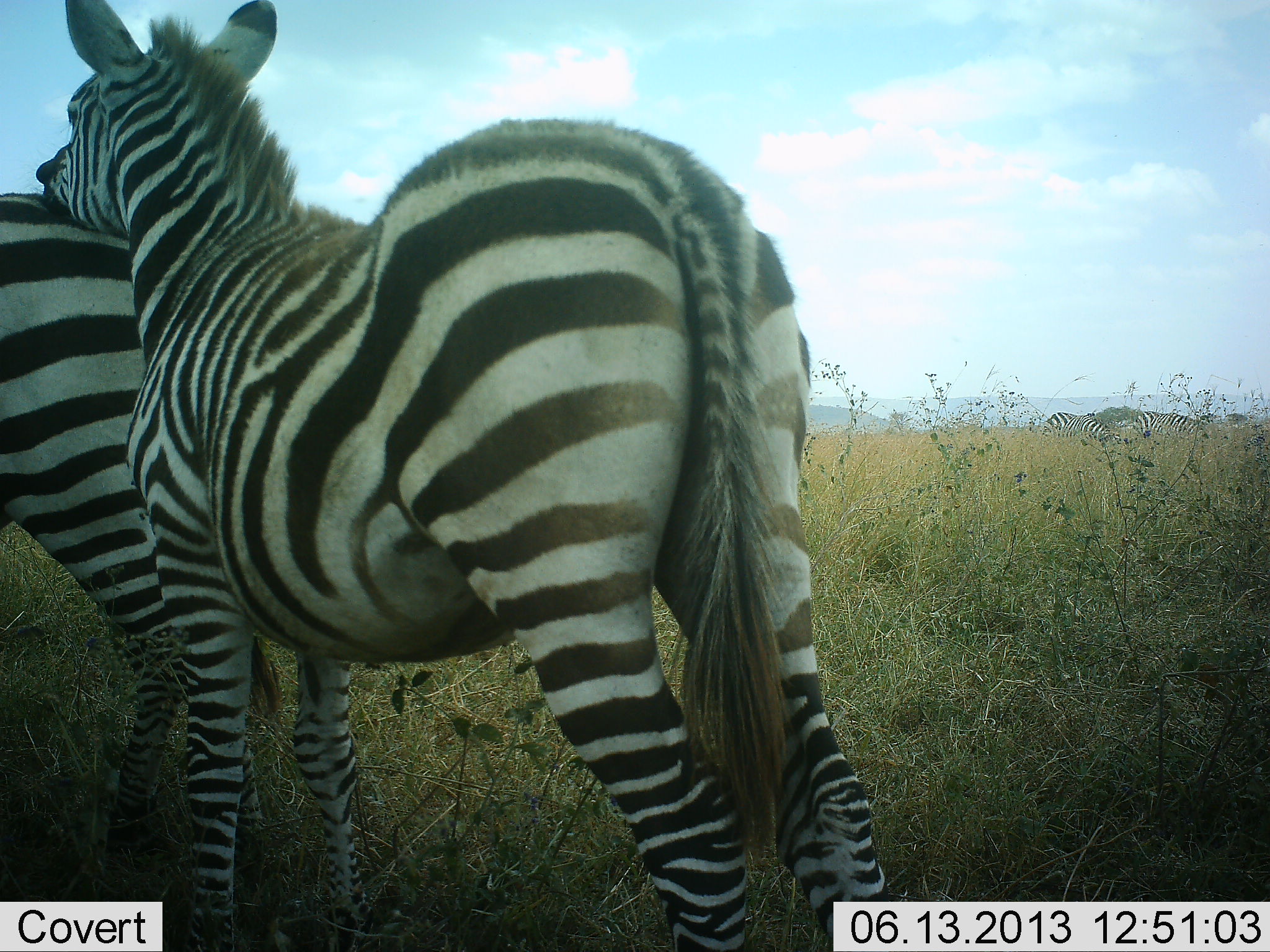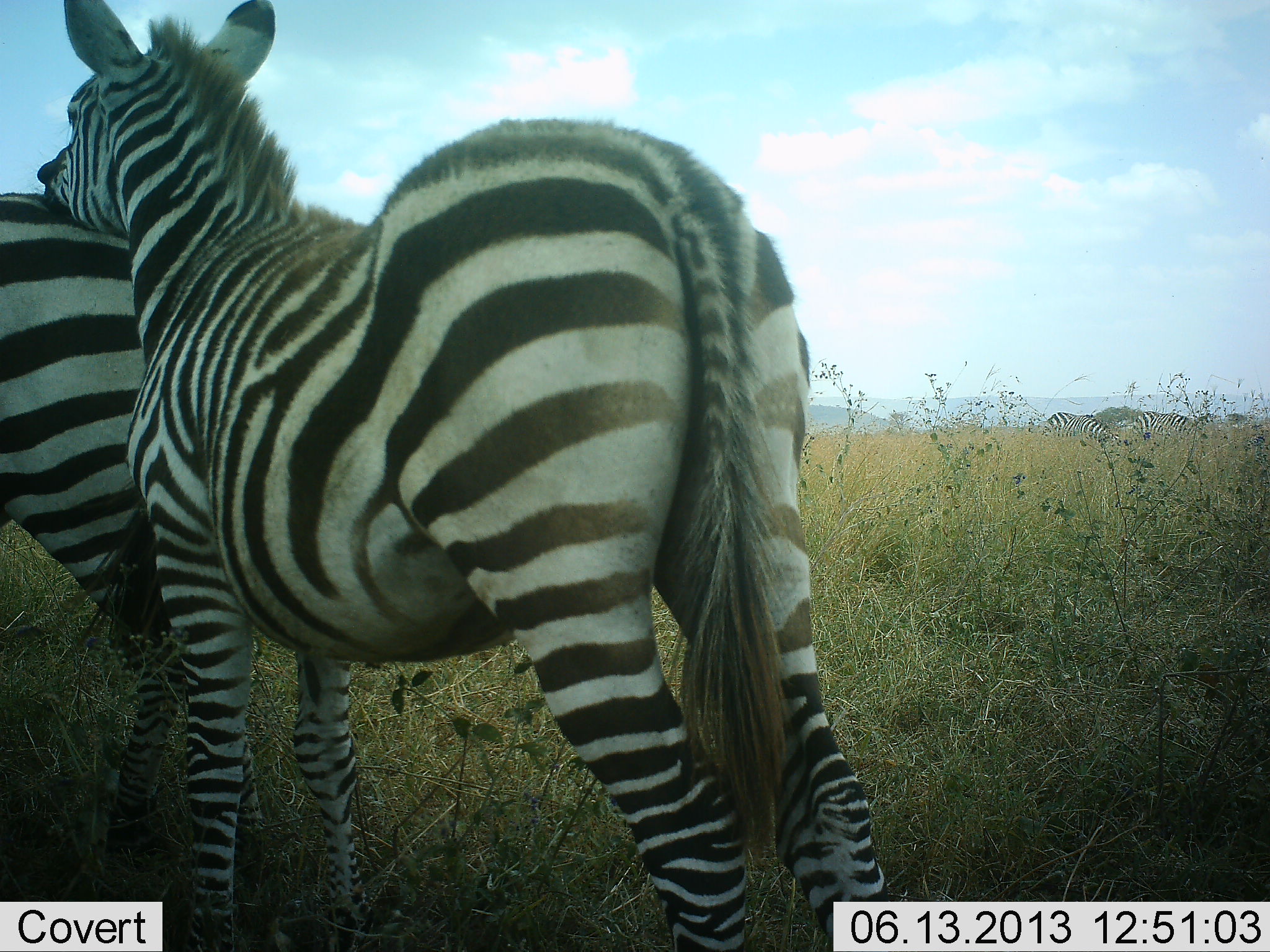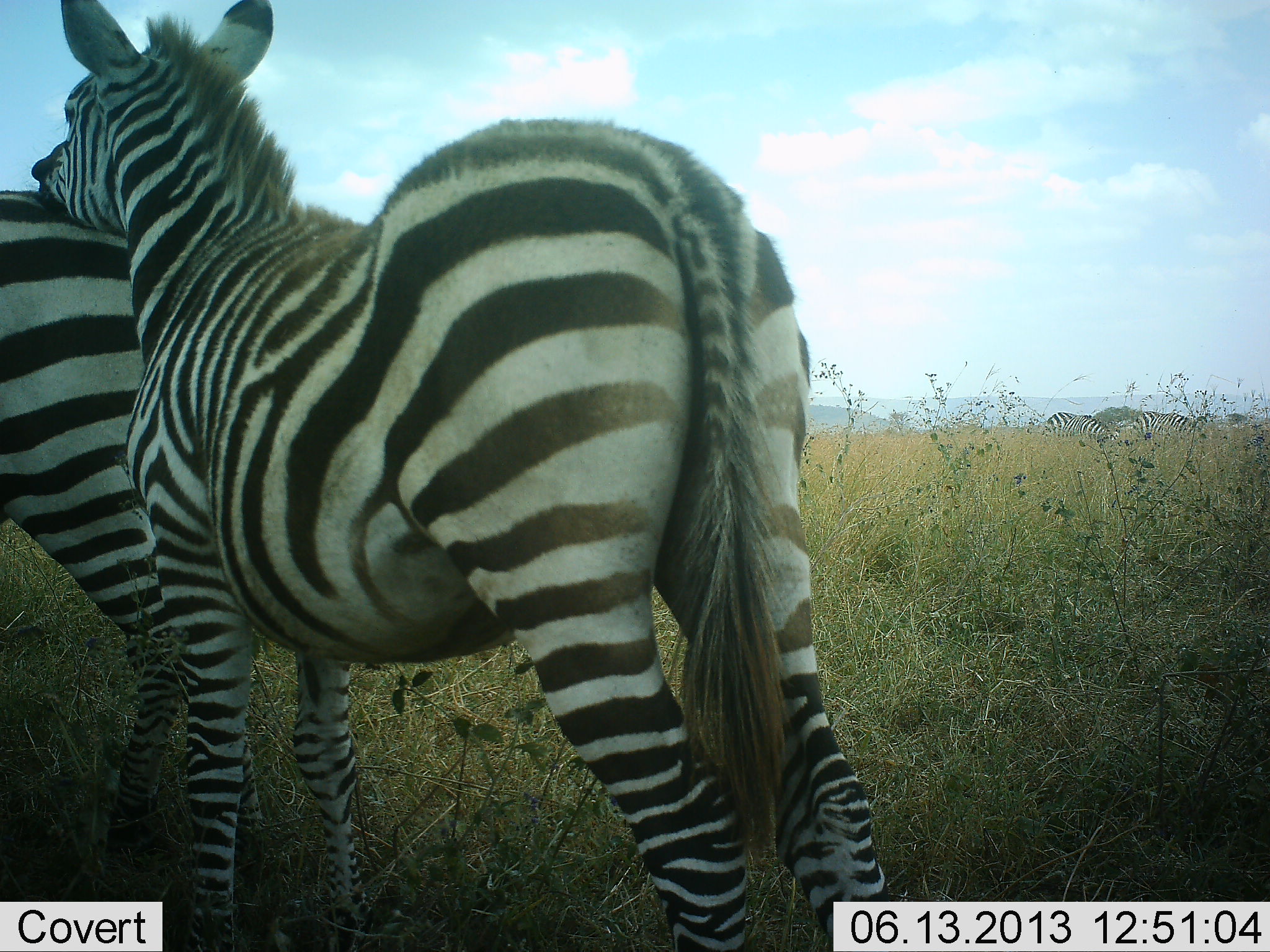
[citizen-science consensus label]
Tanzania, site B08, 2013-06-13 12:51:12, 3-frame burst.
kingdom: Animalia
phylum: Chordata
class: Mammalia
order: Perissodactyla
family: Equidae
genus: Equus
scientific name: Equus quagga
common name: plains zebra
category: zebra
Zebra (plains zebra) (Equus quagga), count 2. Behavior (volunteer vote fractions): standing 76%, resting 0%, moving 6%, interacting 59%. Young present (vote fraction): 18%. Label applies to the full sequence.